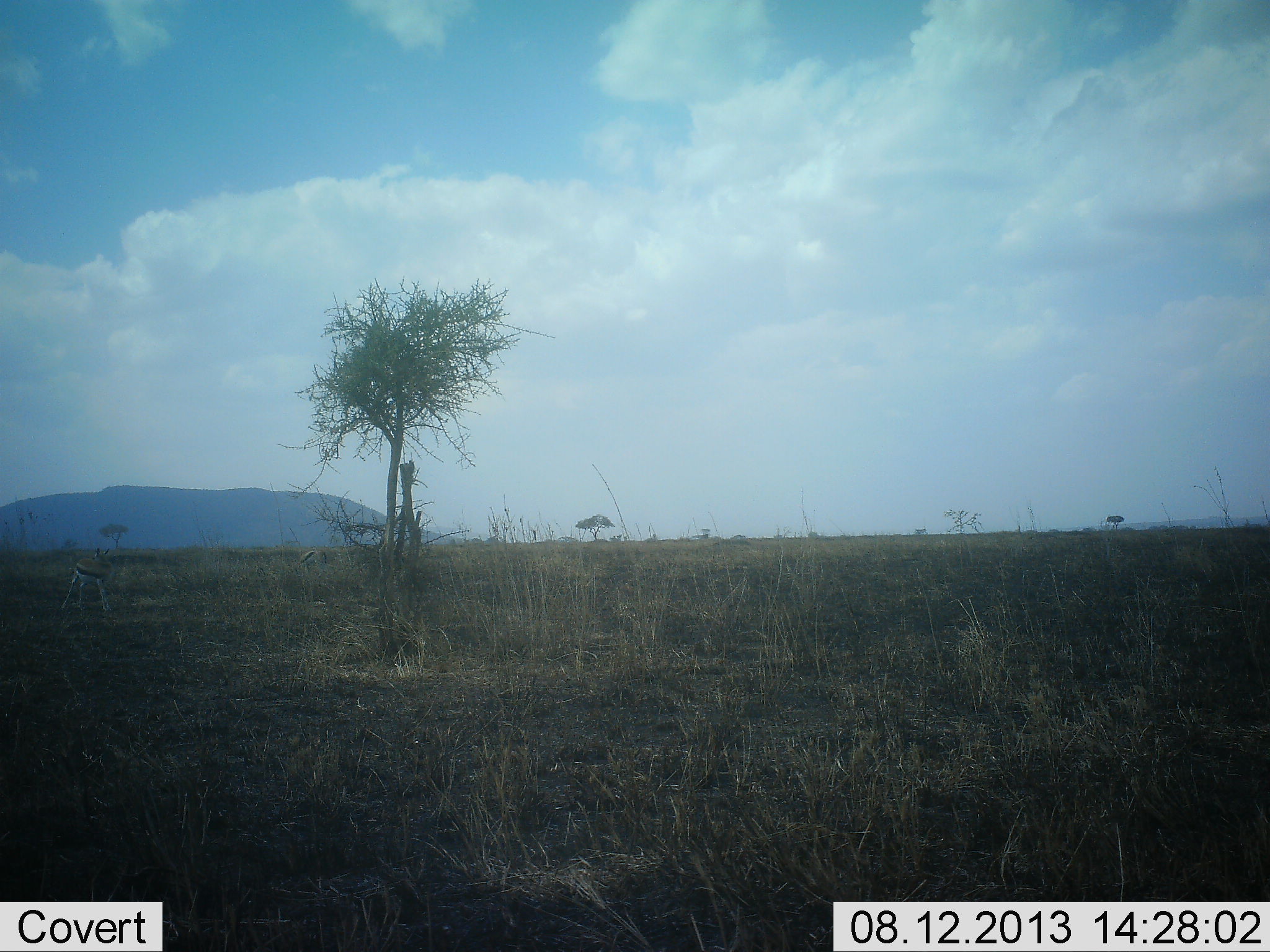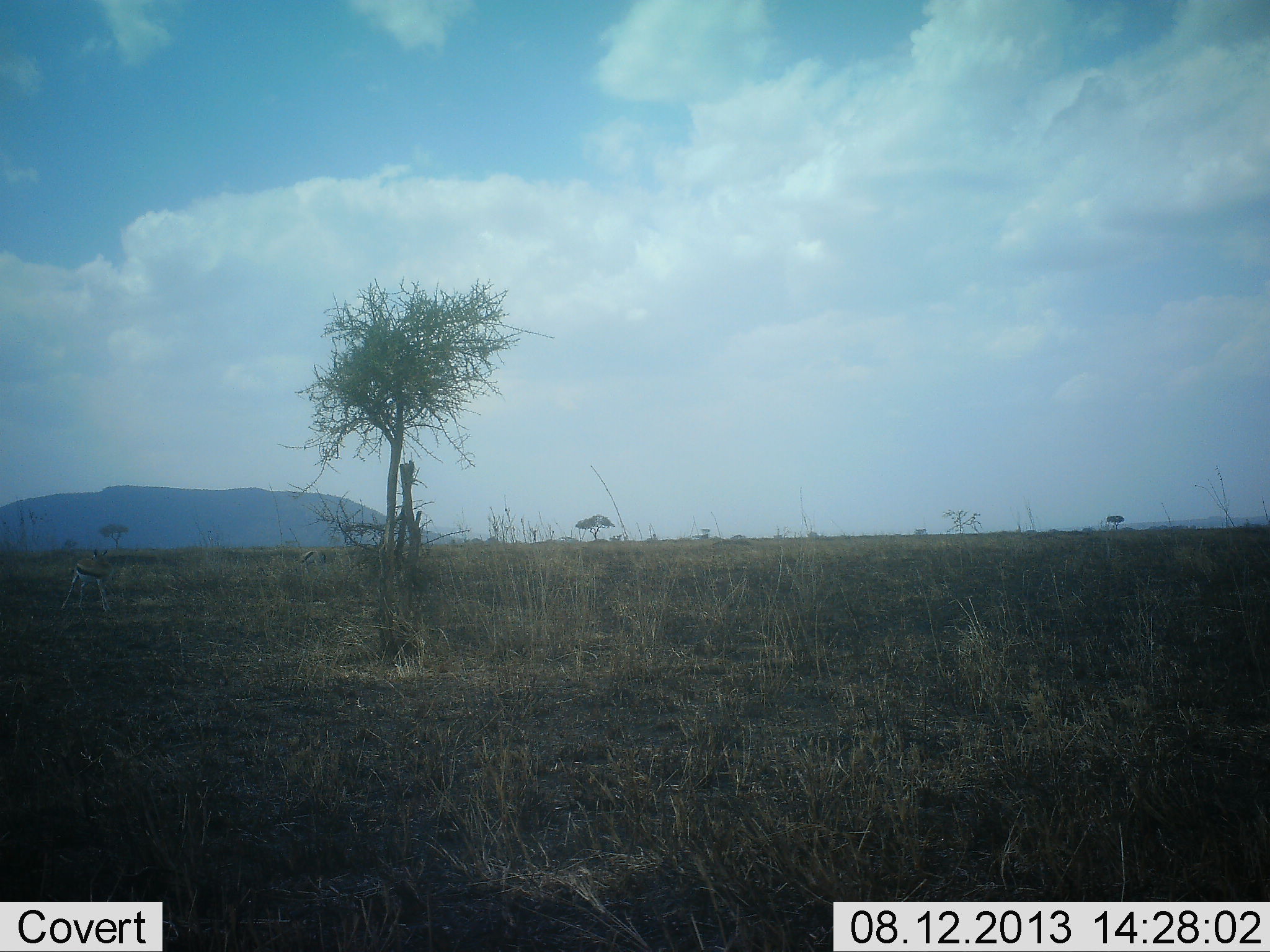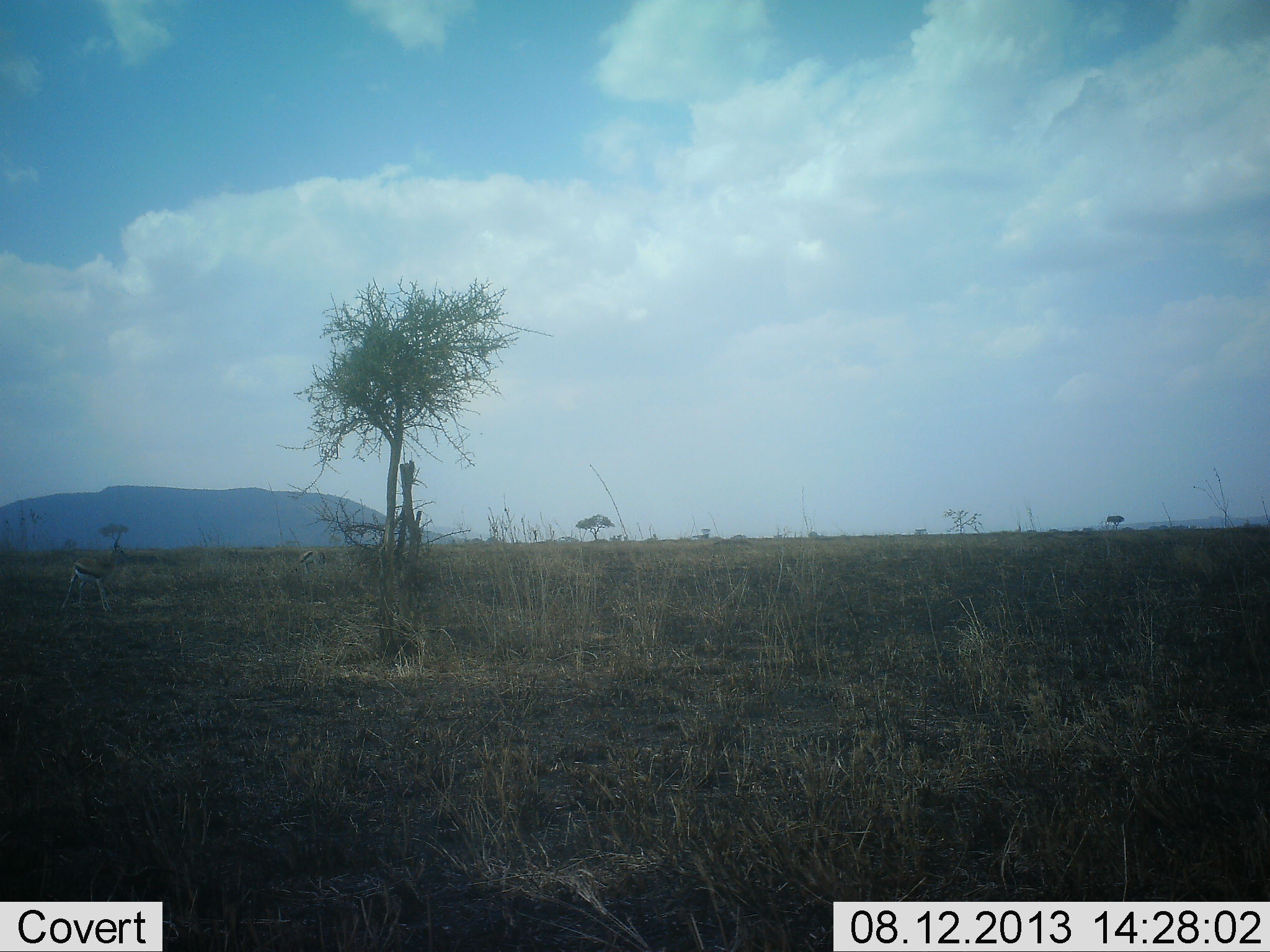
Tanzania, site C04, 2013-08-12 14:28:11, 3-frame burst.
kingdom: Animalia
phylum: Chordata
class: Mammalia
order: Artiodactyla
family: Bovidae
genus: Eudorcas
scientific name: Eudorcas thomsonii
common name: thomson's gazelle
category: gazellethomsons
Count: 2.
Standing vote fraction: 100%.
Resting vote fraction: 0%.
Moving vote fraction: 0%.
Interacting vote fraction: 0%.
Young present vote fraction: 0%.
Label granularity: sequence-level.